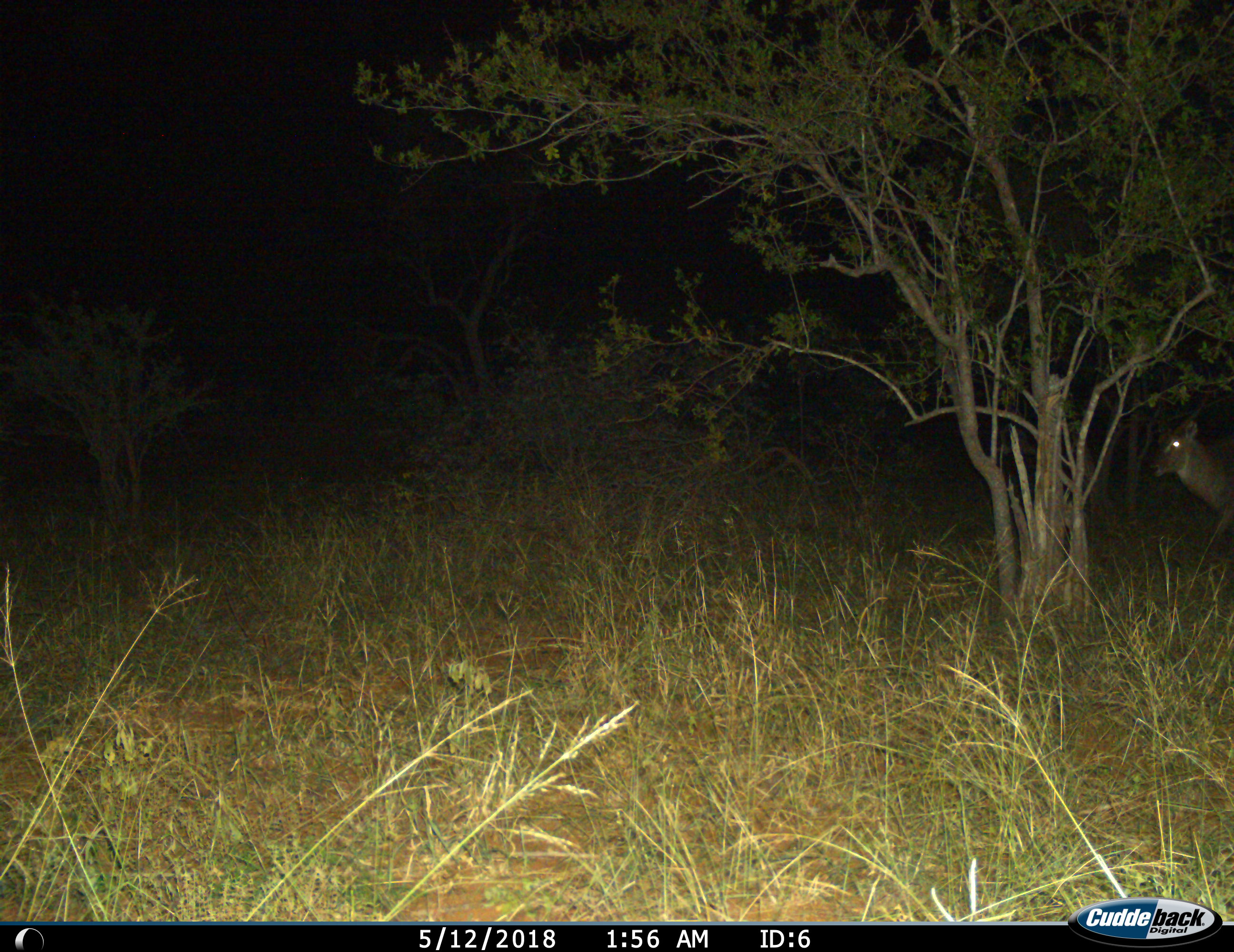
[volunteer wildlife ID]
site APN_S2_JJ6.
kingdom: Animalia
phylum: Chordata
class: Mammalia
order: Artiodactyla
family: Bovidae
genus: Kobus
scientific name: Kobus ellipsiprymnus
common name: waterbuck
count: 1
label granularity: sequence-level